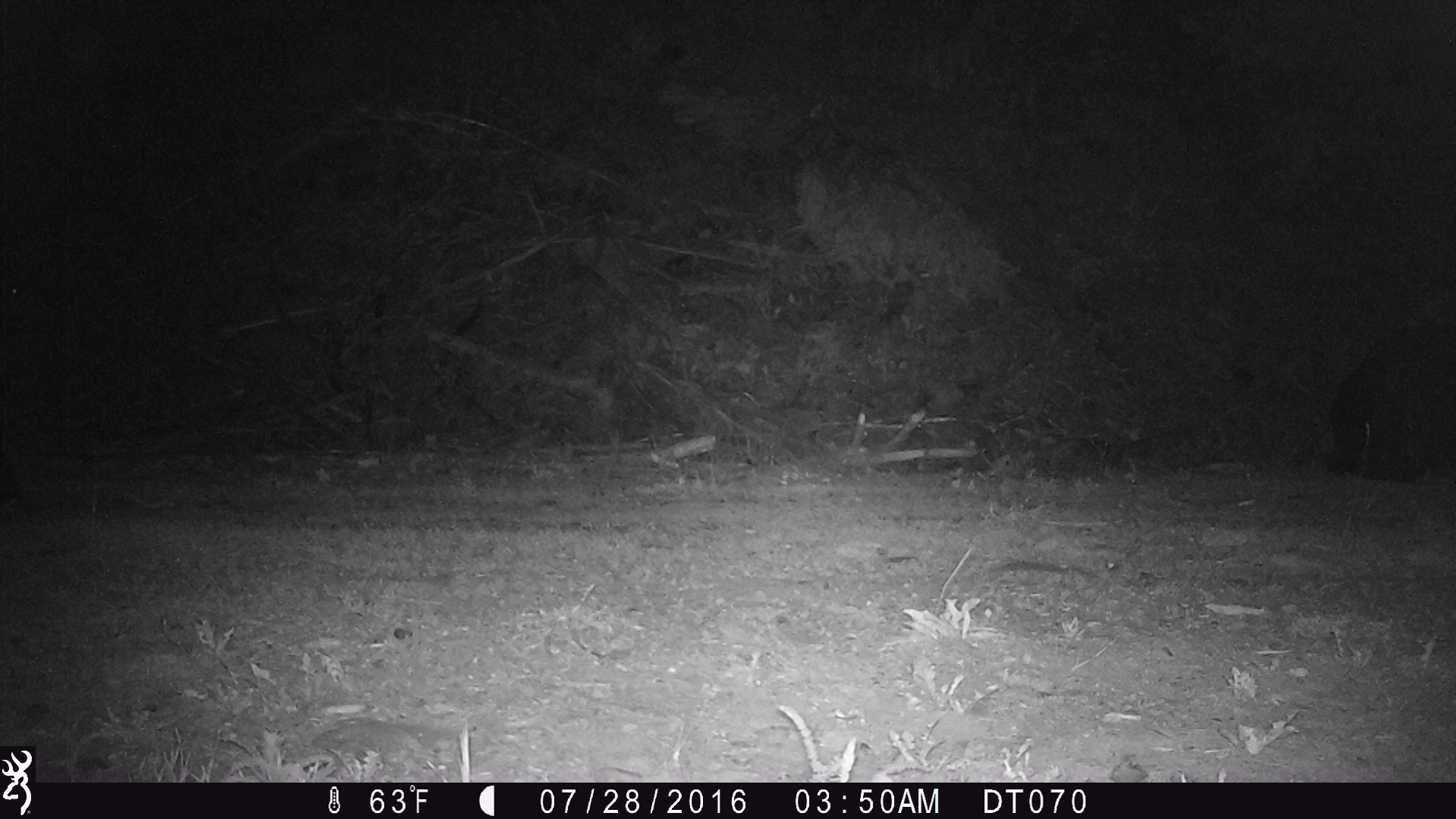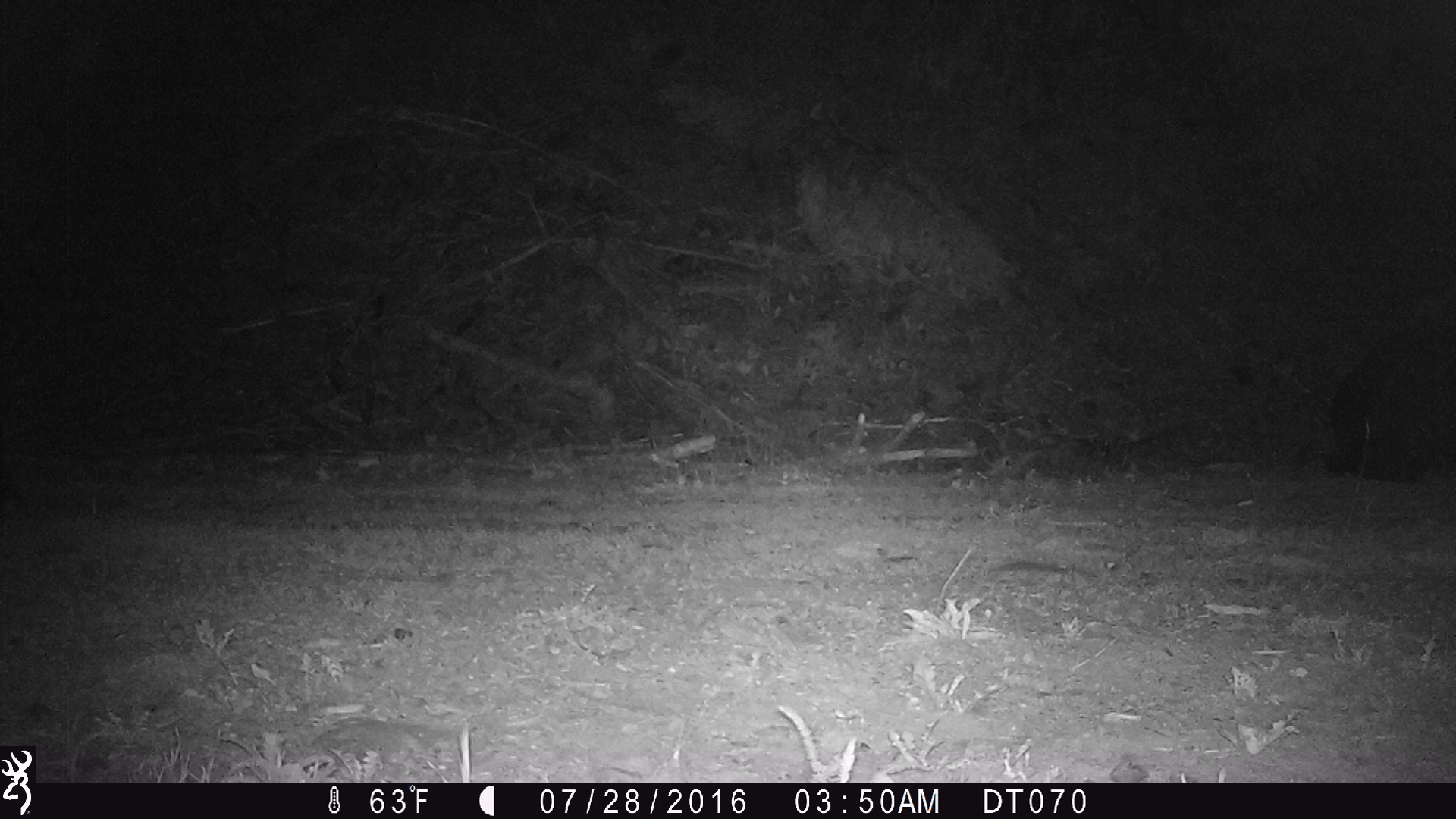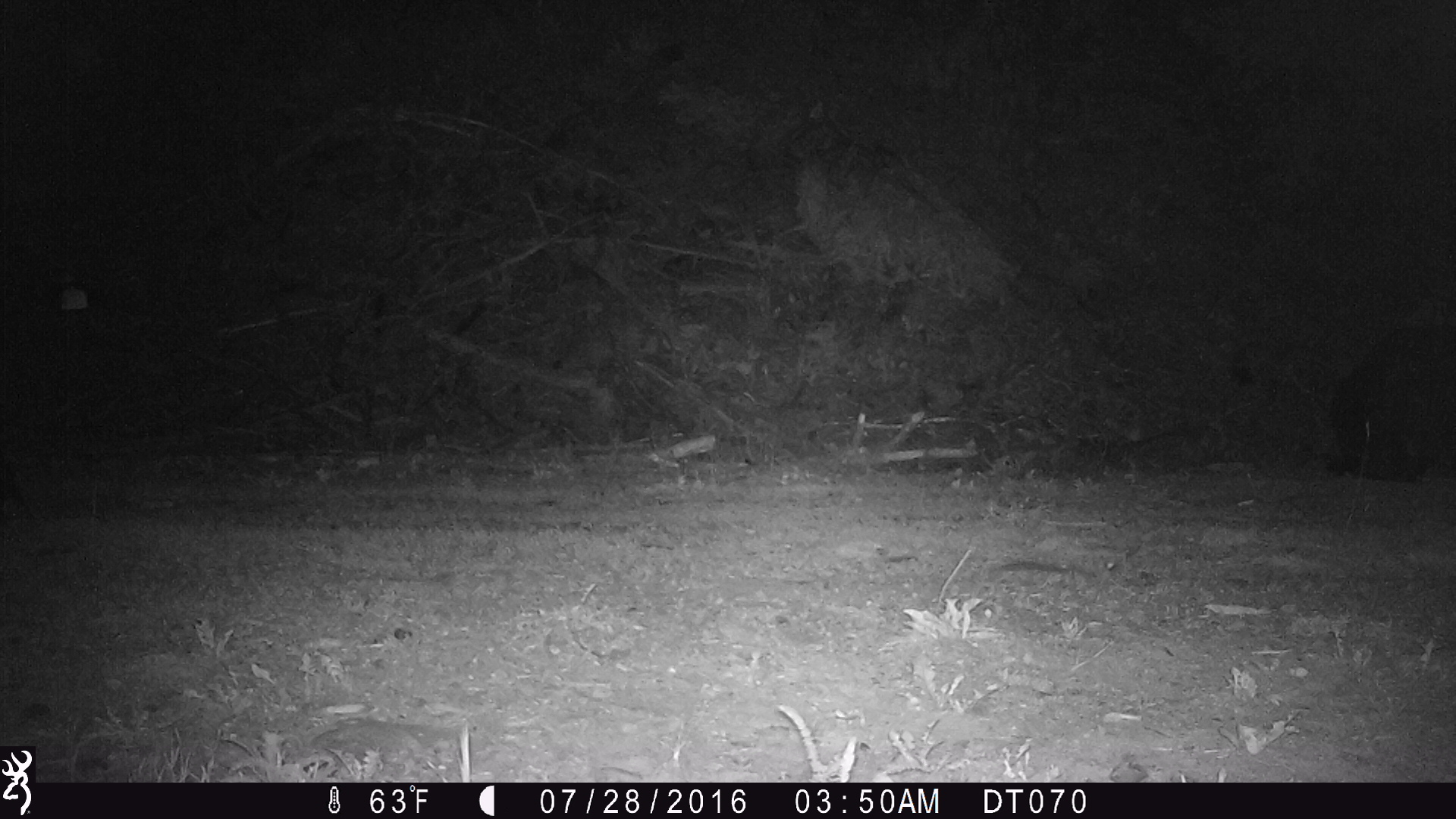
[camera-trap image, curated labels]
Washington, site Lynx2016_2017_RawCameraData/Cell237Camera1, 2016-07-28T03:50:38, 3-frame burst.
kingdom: Animalia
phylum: Chordata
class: Mammalia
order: Artiodactyla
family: Bovidae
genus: Bos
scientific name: Bos taurus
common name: domestic cattle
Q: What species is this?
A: Domestic cattle (Bos taurus).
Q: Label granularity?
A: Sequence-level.